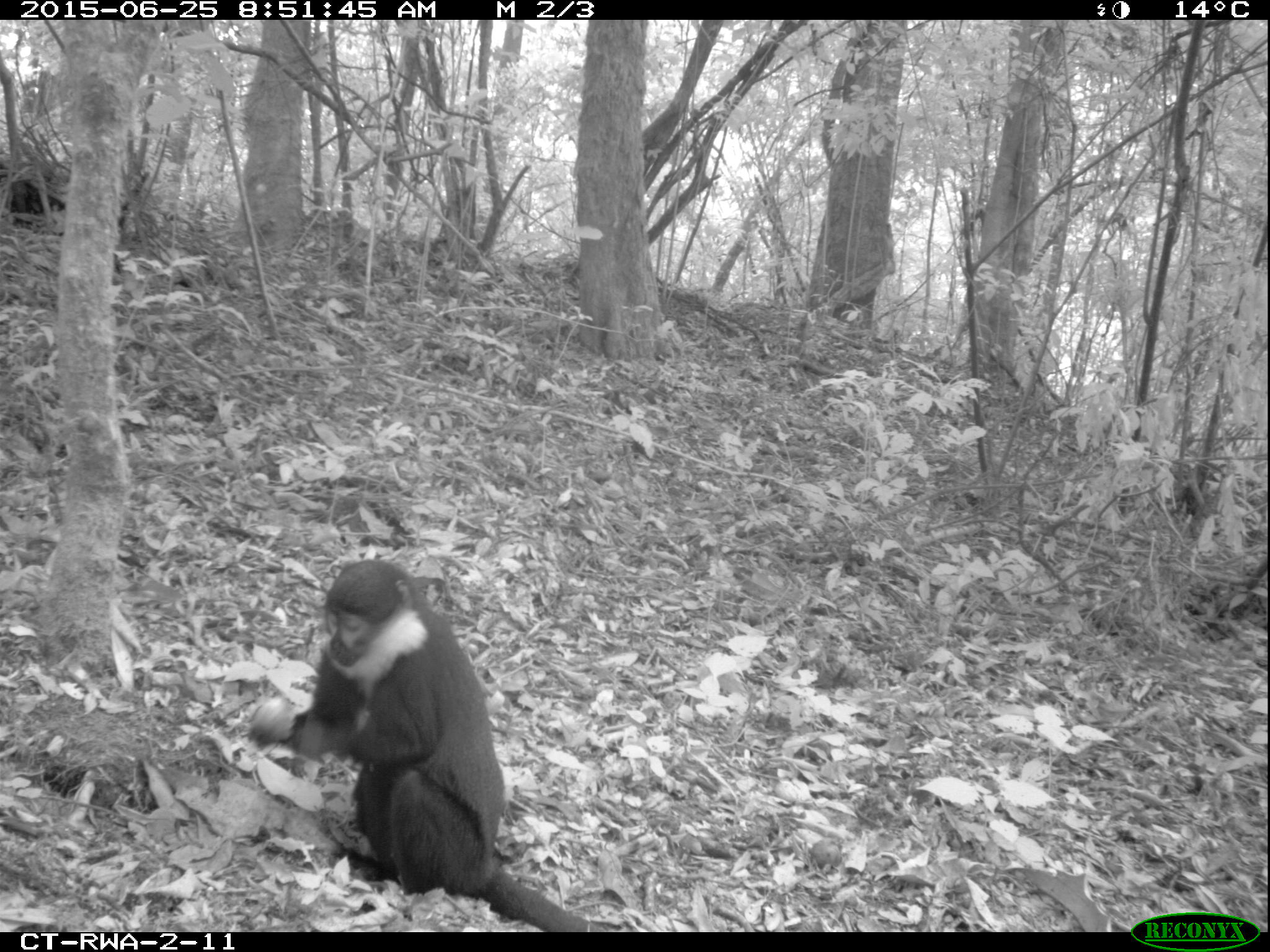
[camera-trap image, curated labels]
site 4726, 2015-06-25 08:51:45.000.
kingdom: Animalia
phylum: Chordata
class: Mammalia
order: Primates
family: Cercopithecidae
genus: Allochrocebus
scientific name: Allochrocebus lhoesti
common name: l'hoest's monkey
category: cercopithecus lhoesti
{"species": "cercopithecus lhoesti (l'hoest's monkey) (Allochrocebus lhoesti)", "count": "1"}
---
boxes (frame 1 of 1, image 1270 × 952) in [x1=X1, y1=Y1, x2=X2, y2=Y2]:
cercopithecus lhoesti: [x1=249, y1=558, x2=590, y2=930]